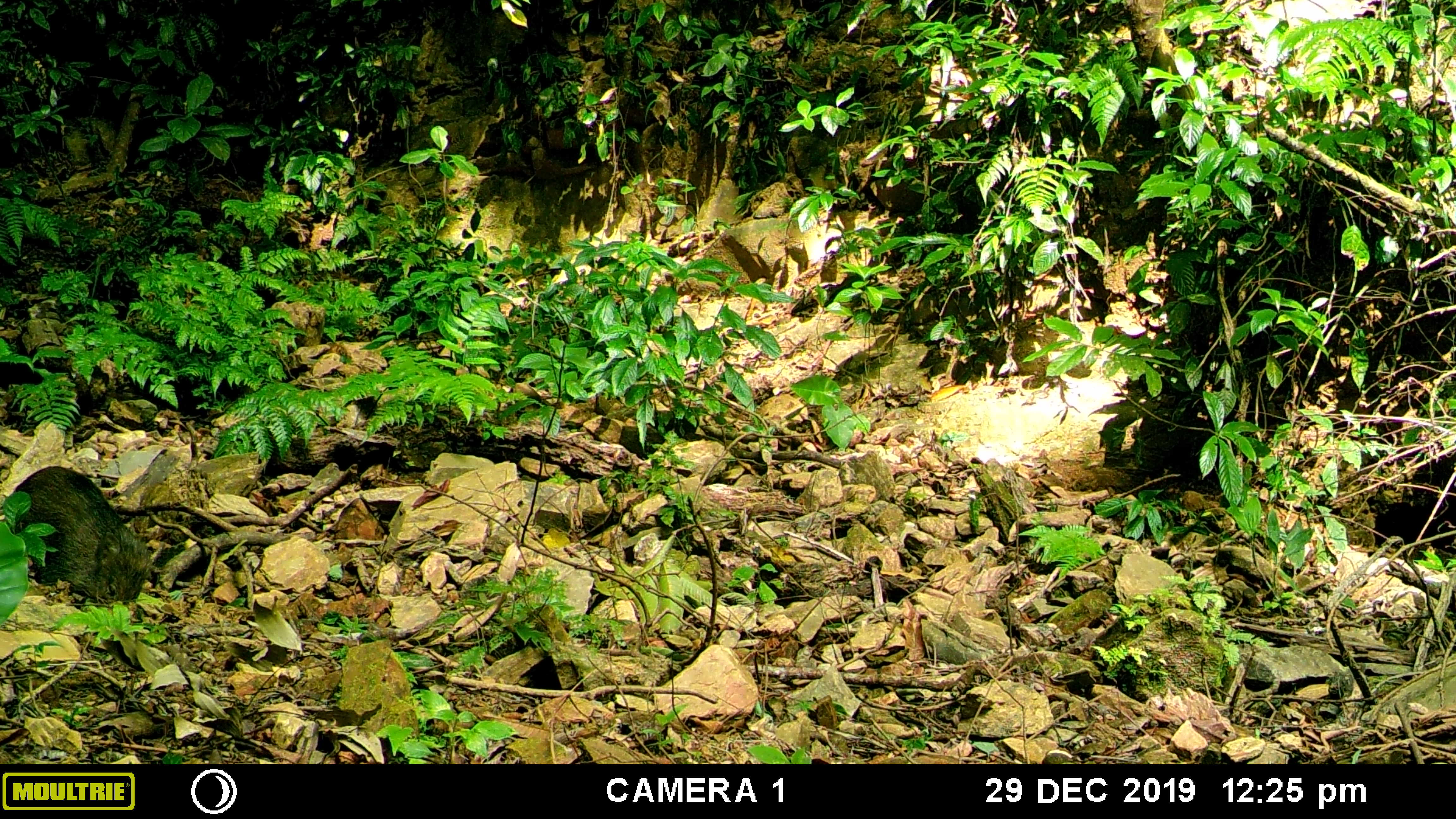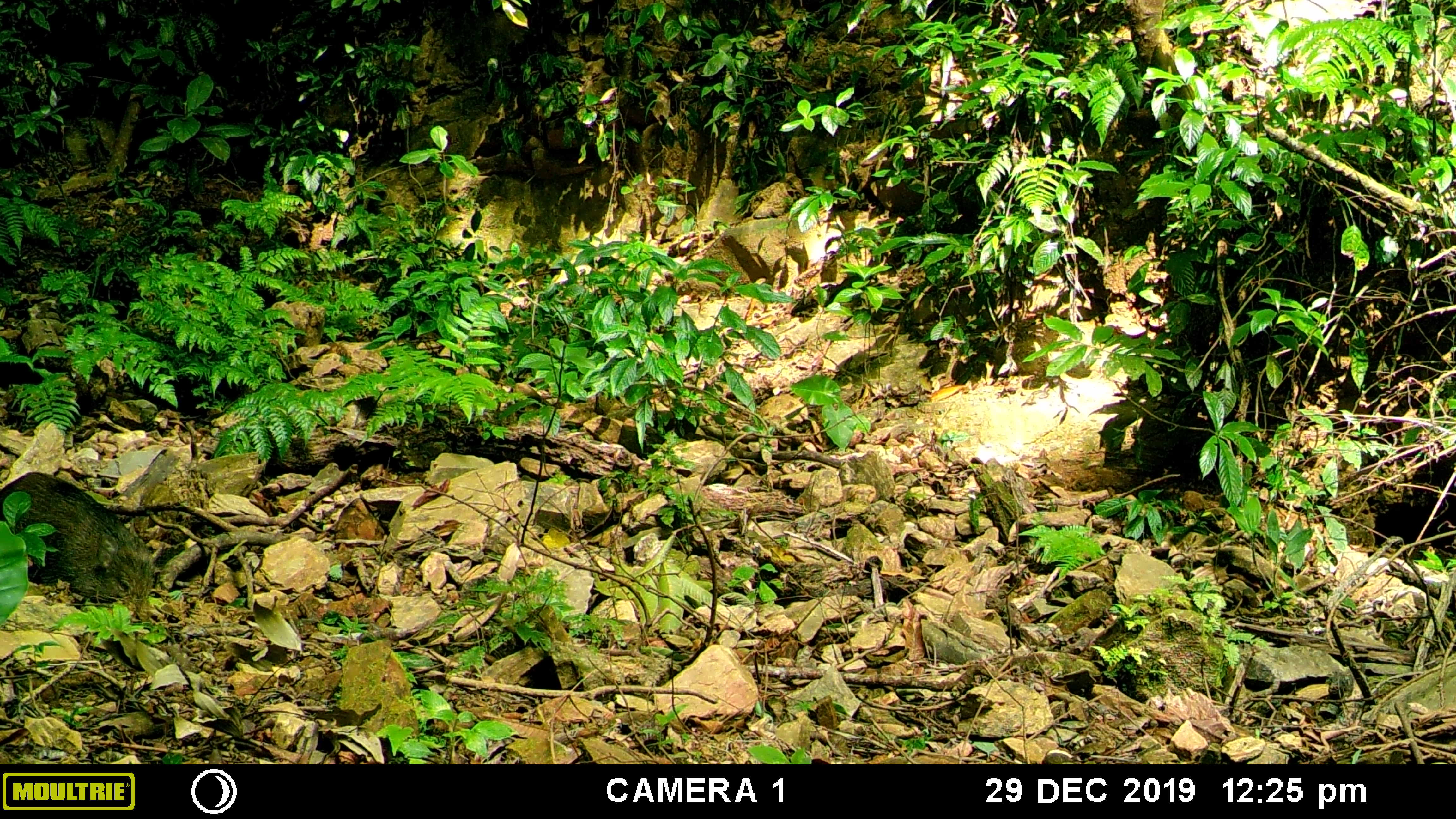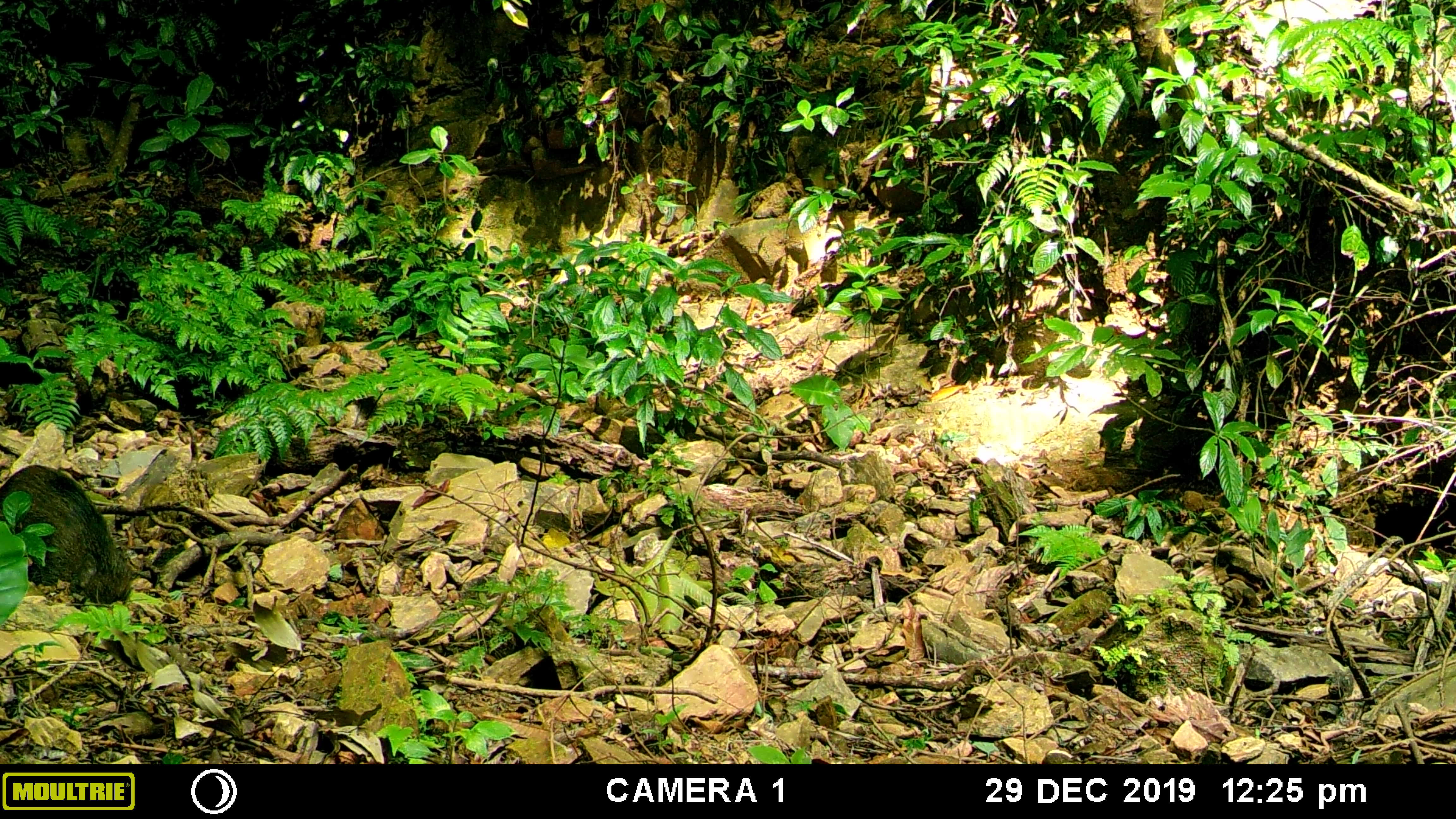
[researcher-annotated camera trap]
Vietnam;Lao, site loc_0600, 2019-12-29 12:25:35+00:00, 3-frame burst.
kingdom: Animalia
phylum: Chordata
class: Mammalia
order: Artiodactyla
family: Suidae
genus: Sus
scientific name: Sus scrofa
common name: eurasian wild pig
Eurasian wild pig (Sus scrofa). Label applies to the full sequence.